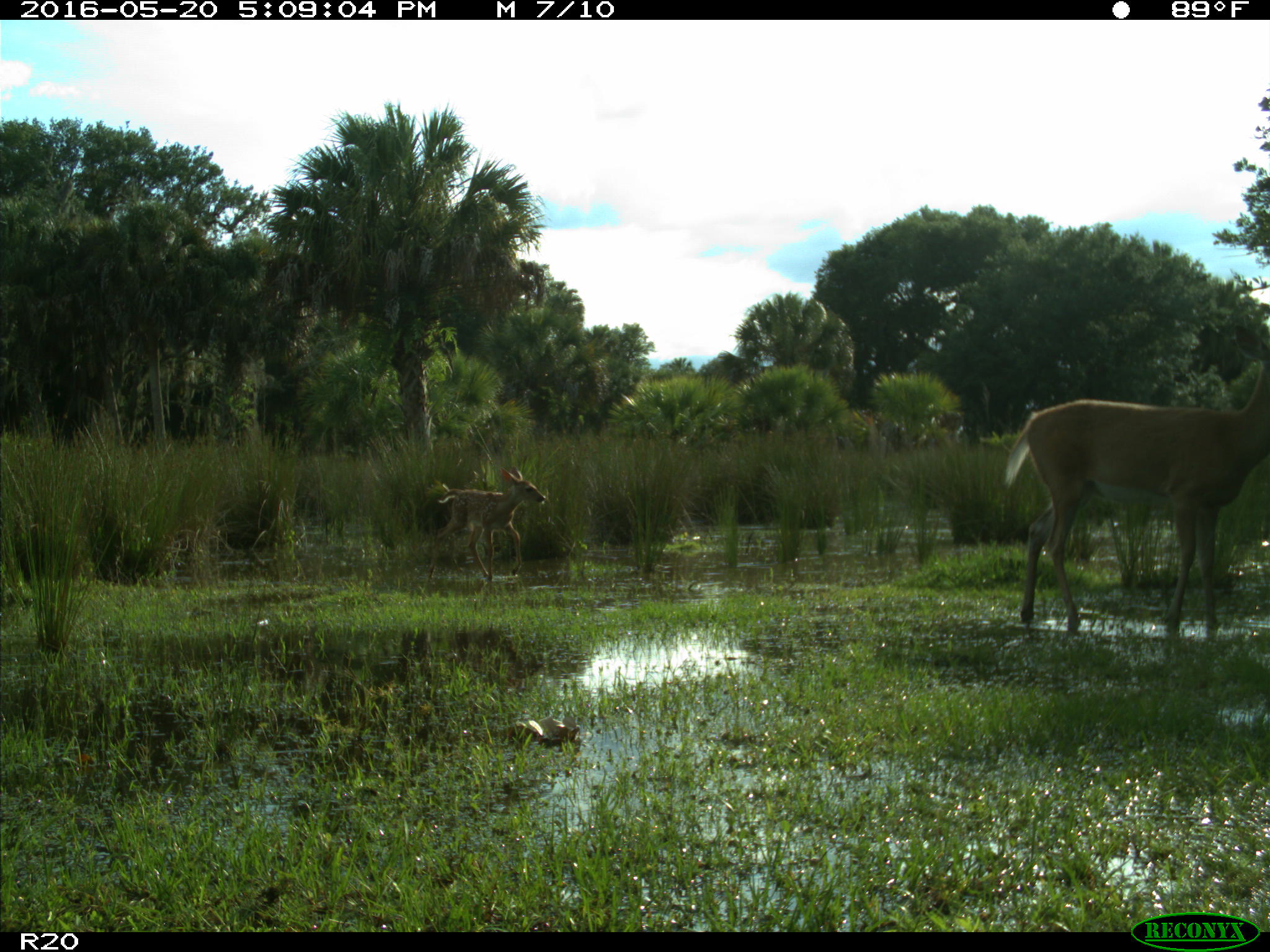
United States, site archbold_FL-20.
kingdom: Animalia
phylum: Chordata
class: Mammalia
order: Artiodactyla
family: Cervidae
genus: Odocoileus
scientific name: Odocoileus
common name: deer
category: unidentified deer